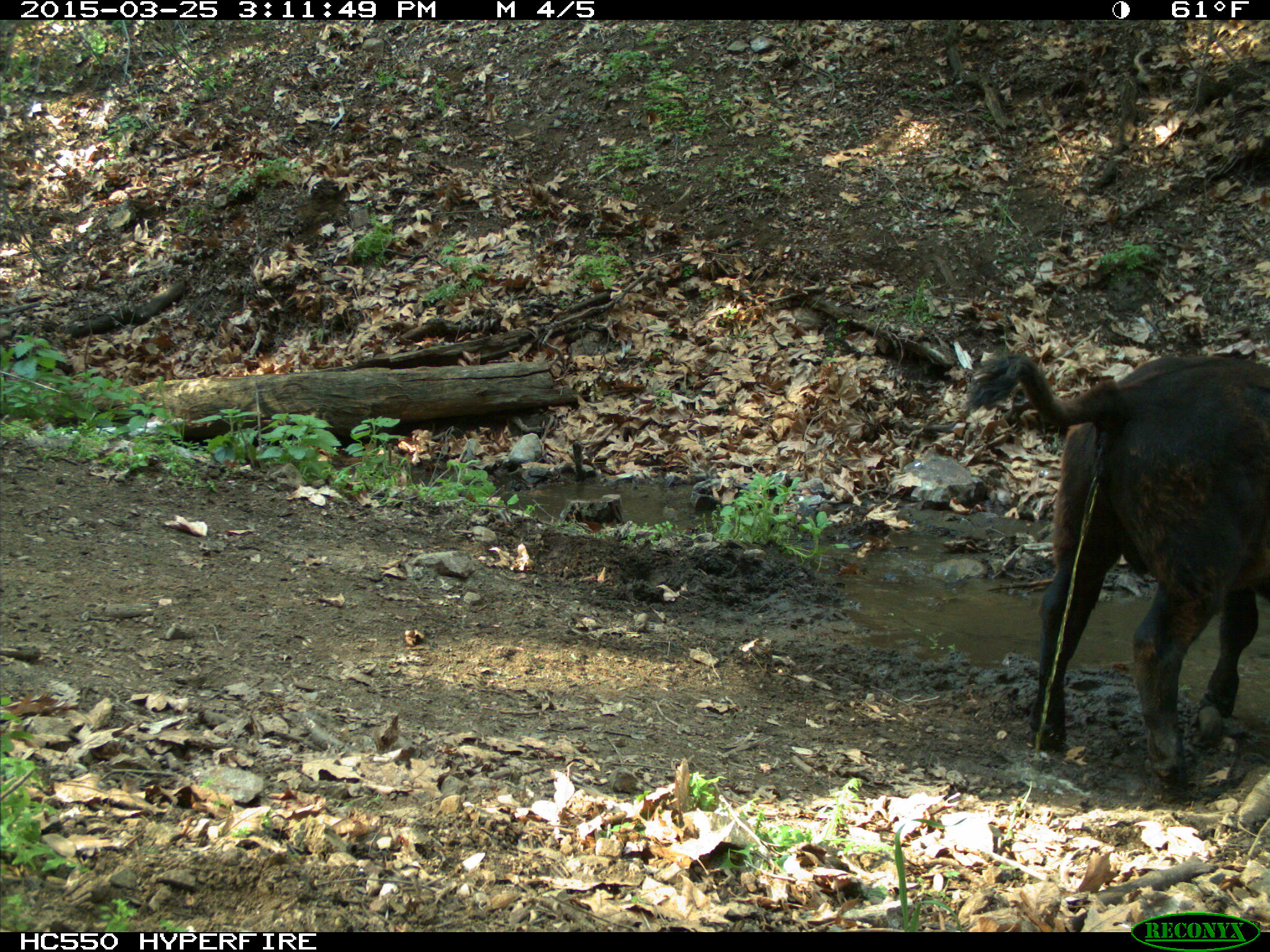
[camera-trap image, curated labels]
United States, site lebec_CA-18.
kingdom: Animalia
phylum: Chordata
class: Mammalia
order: Artiodactyla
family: Bovidae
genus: Bos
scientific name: Bos taurus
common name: domestic cow